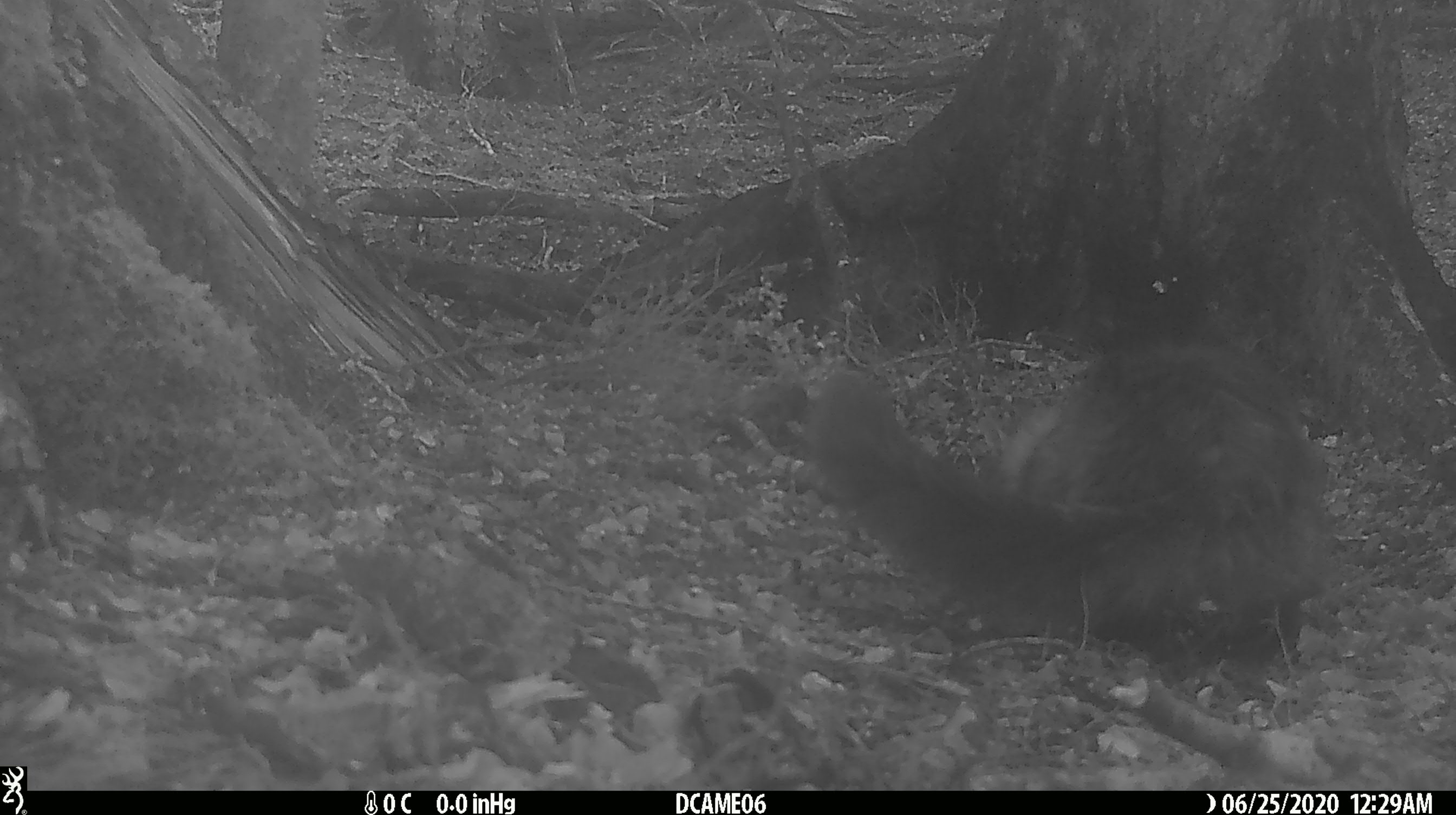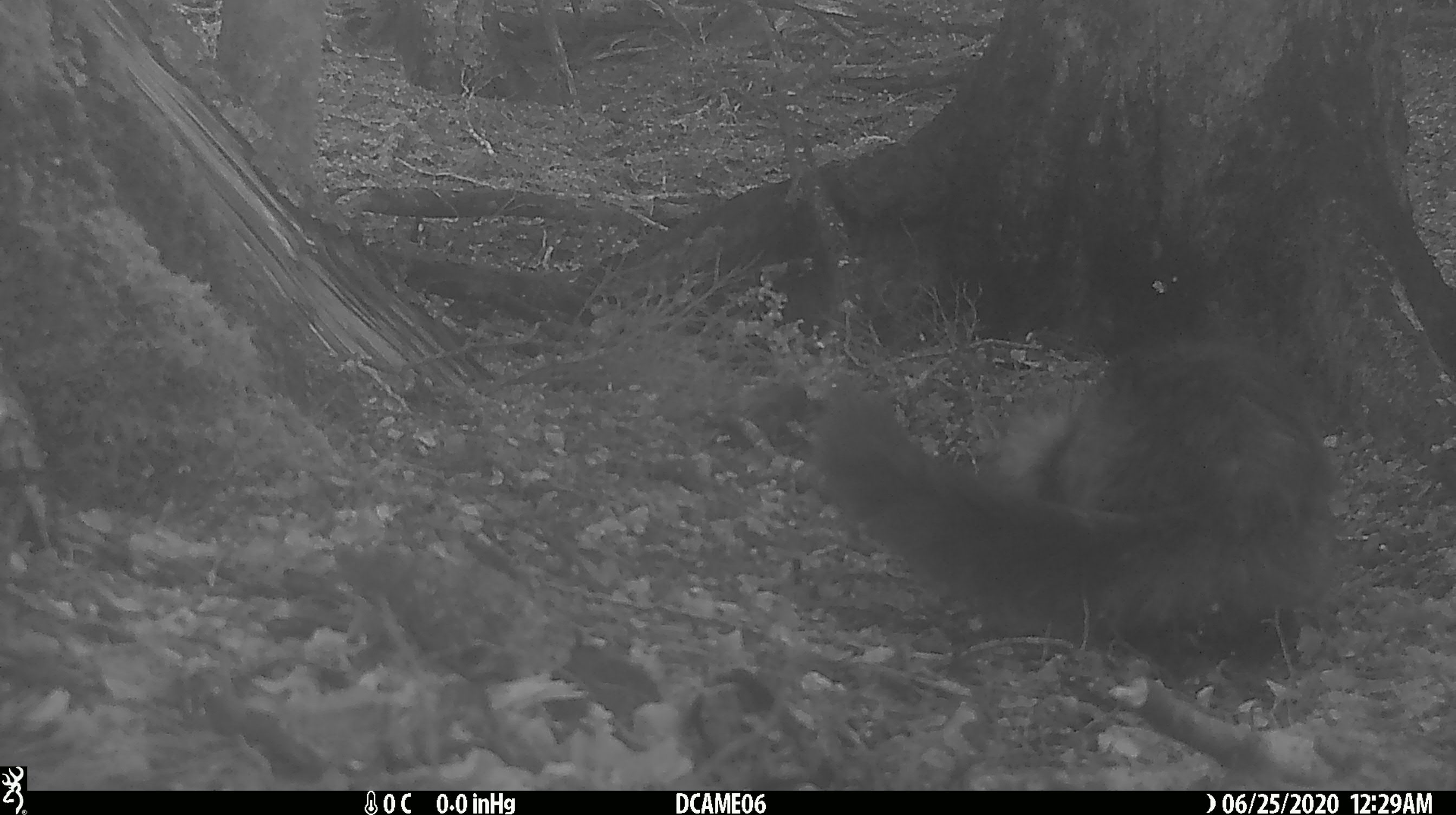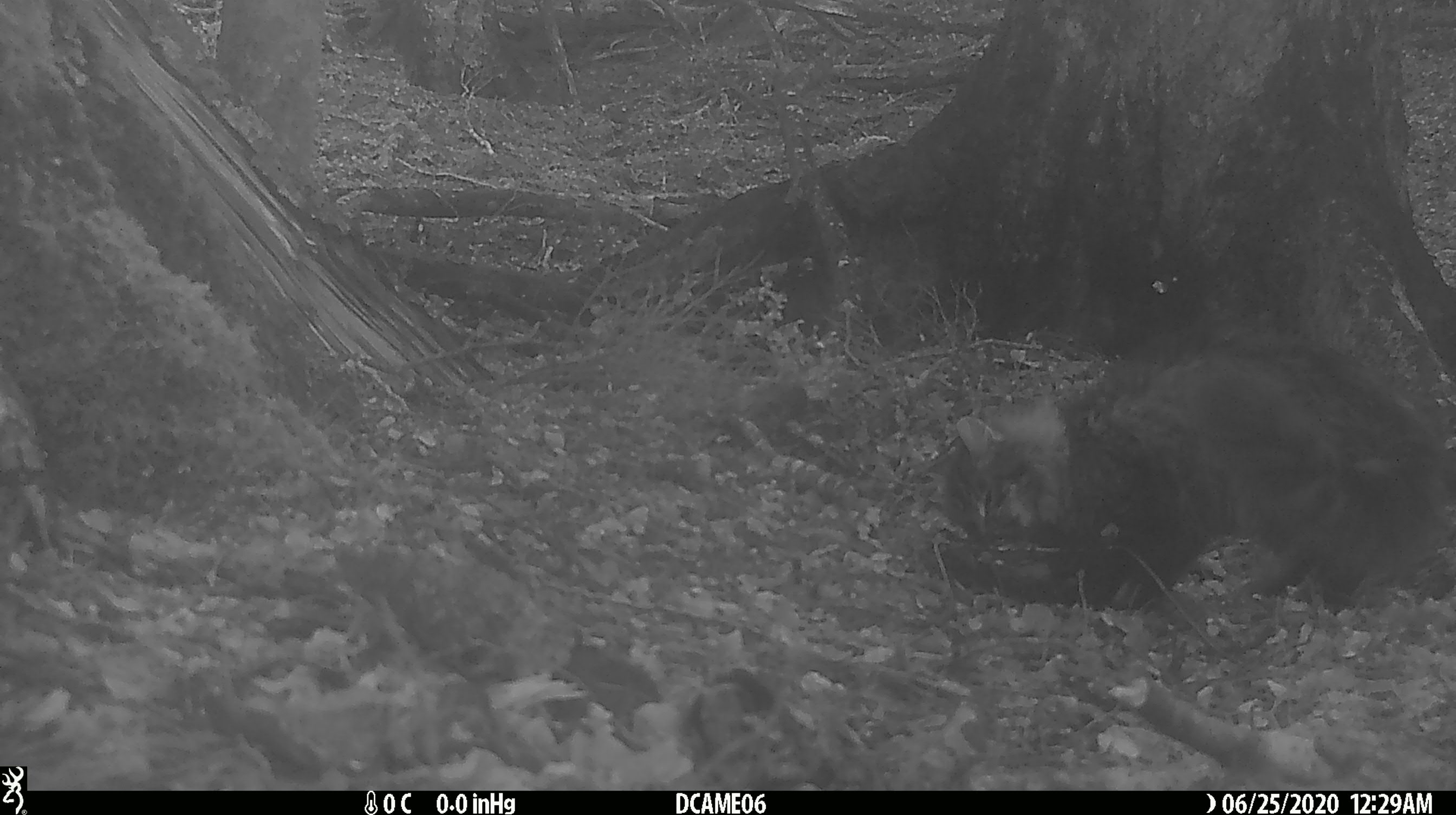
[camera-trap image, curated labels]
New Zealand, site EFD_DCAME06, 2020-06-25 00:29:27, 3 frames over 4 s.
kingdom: Animalia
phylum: Chordata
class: Mammalia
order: Carnivora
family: Felidae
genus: Felis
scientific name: Felis catus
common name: domestic cat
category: cat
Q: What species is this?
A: Cat (domestic cat) (Felis catus).